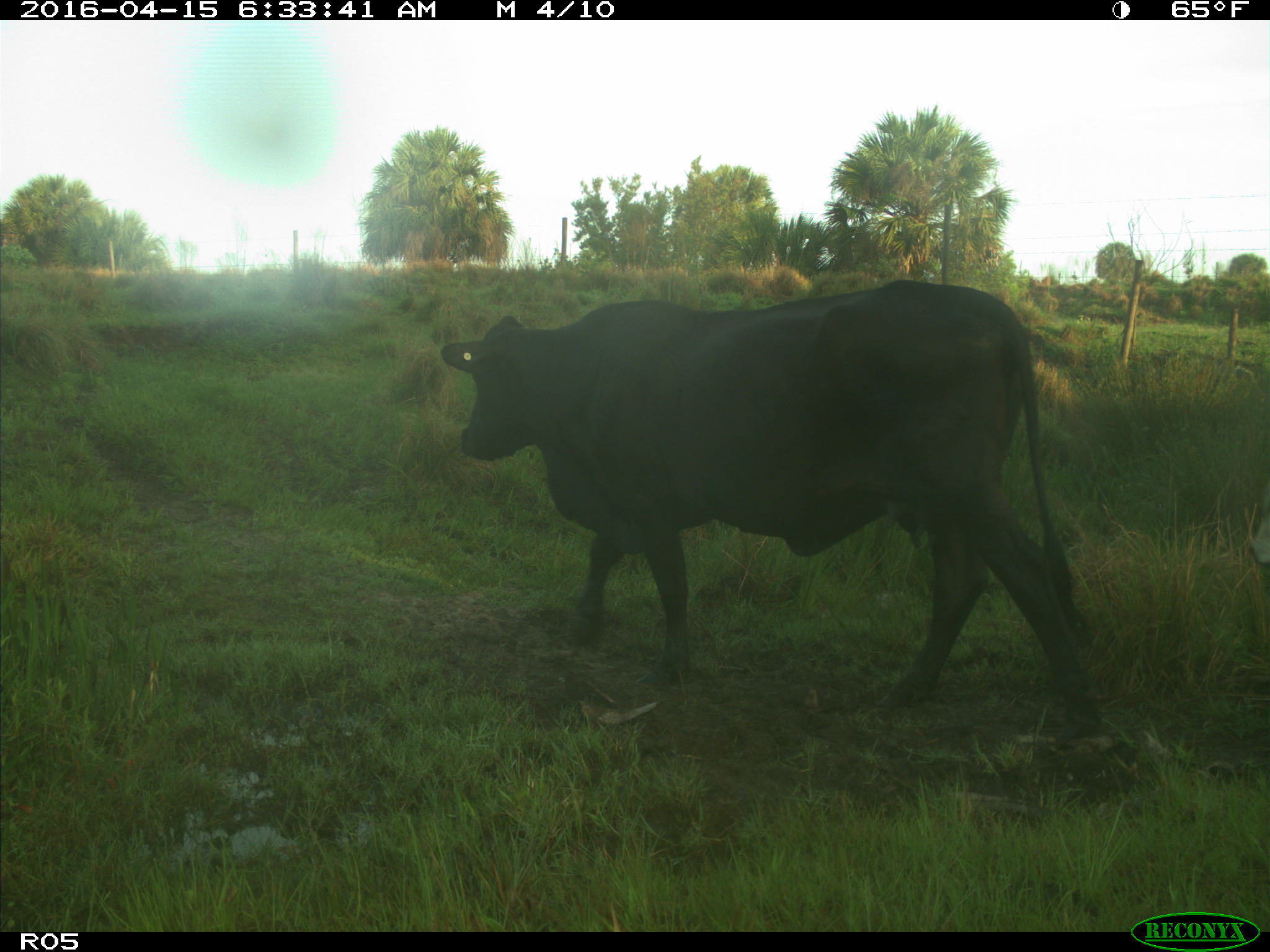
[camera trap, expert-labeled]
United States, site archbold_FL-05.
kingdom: Animalia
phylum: Chordata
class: Mammalia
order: Artiodactyla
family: Bovidae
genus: Bos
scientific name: Bos taurus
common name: domestic cow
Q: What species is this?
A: Bos taurus (domestic cow).